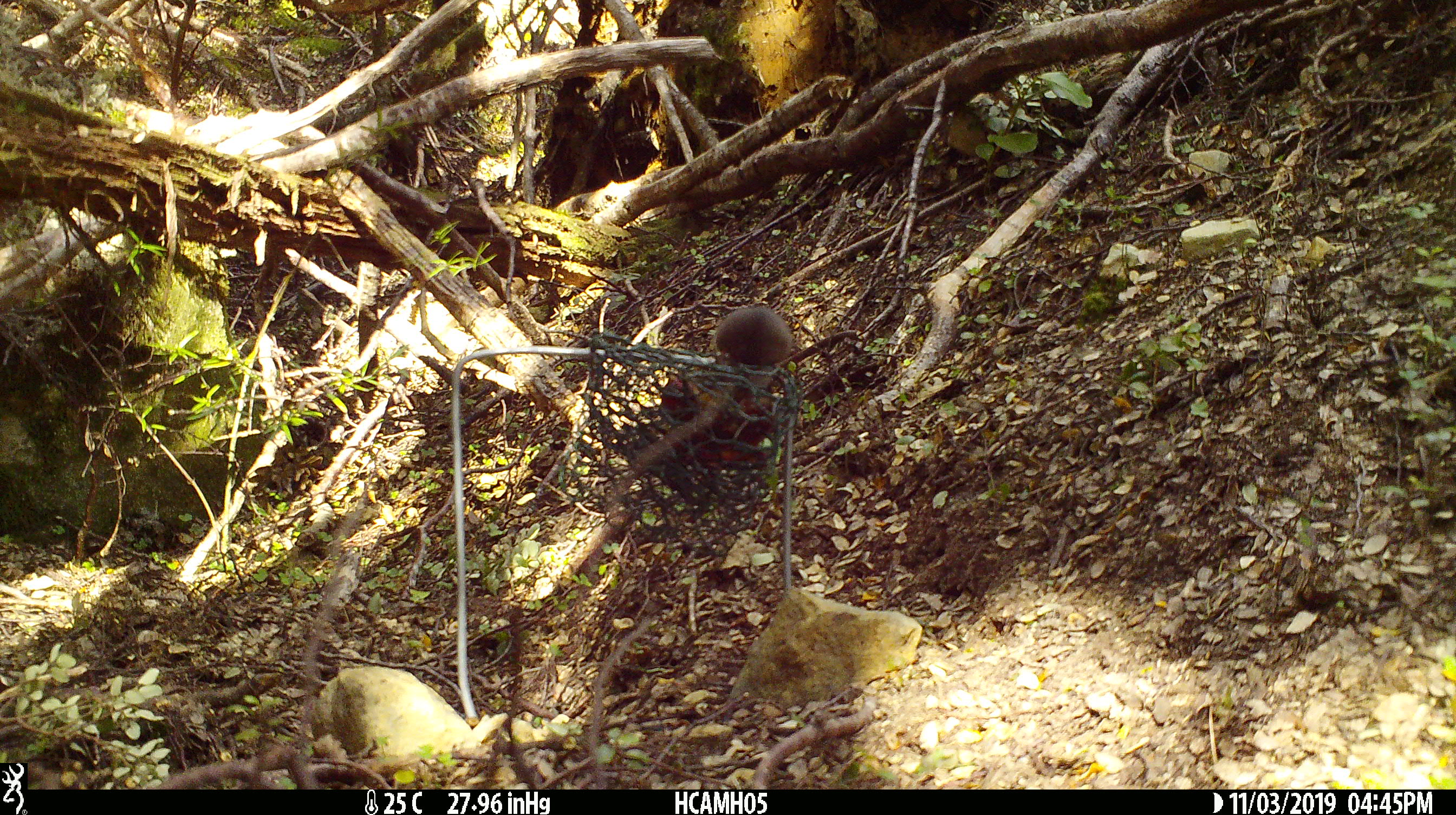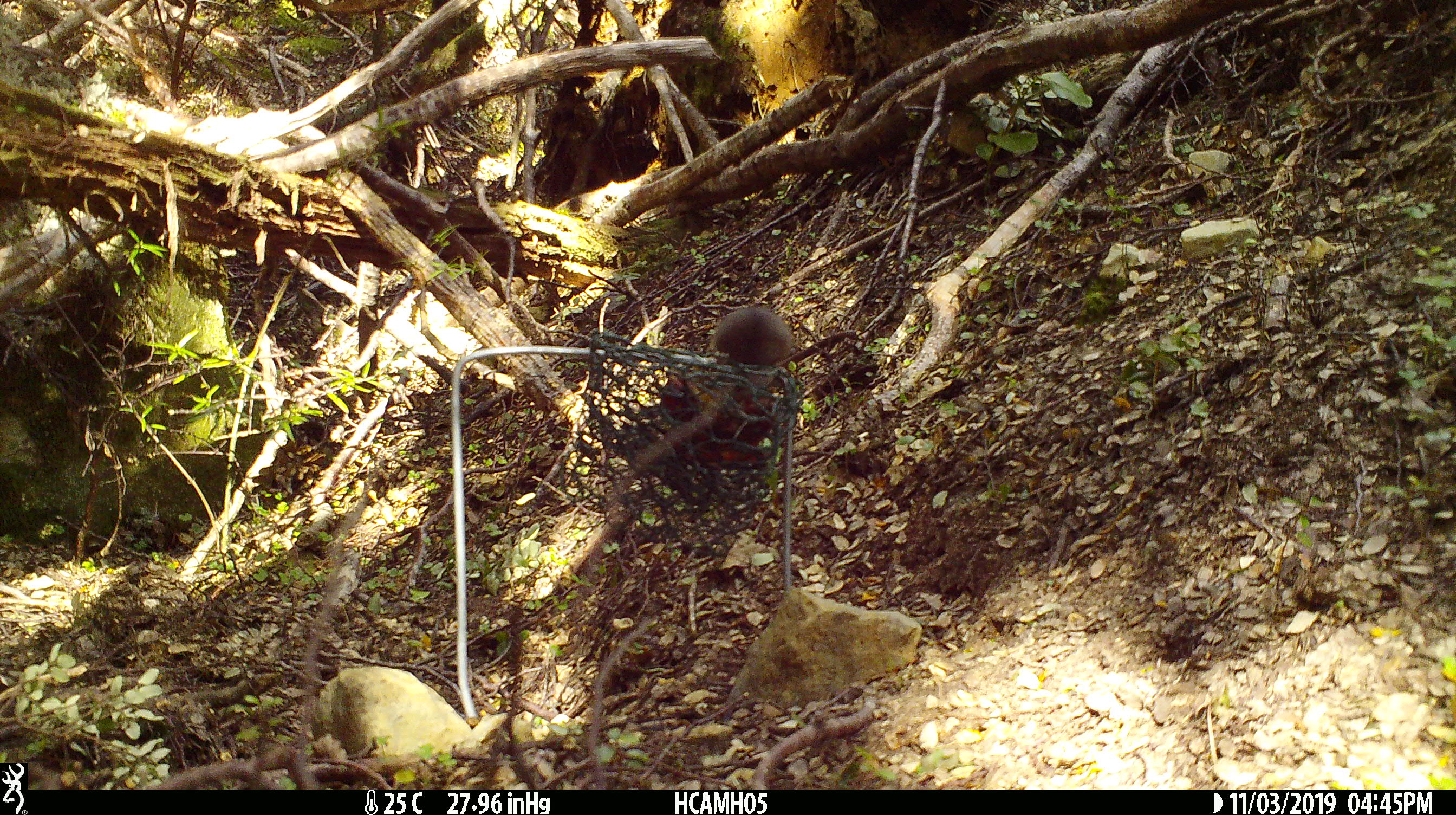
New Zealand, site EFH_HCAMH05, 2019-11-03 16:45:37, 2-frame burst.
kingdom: Animalia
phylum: Chordata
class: Mammalia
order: Rodentia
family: Muridae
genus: Mus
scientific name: Mus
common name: mouse